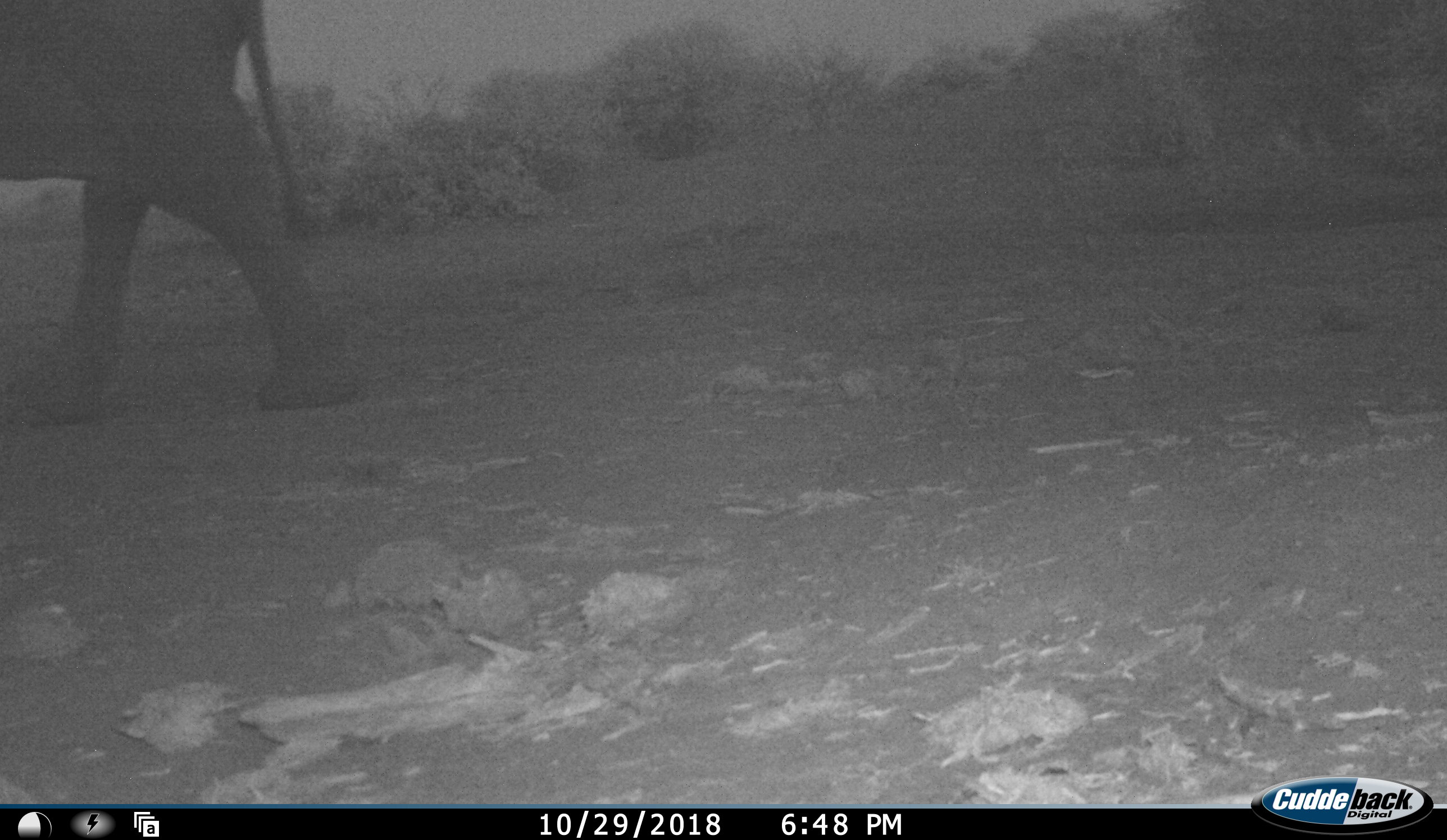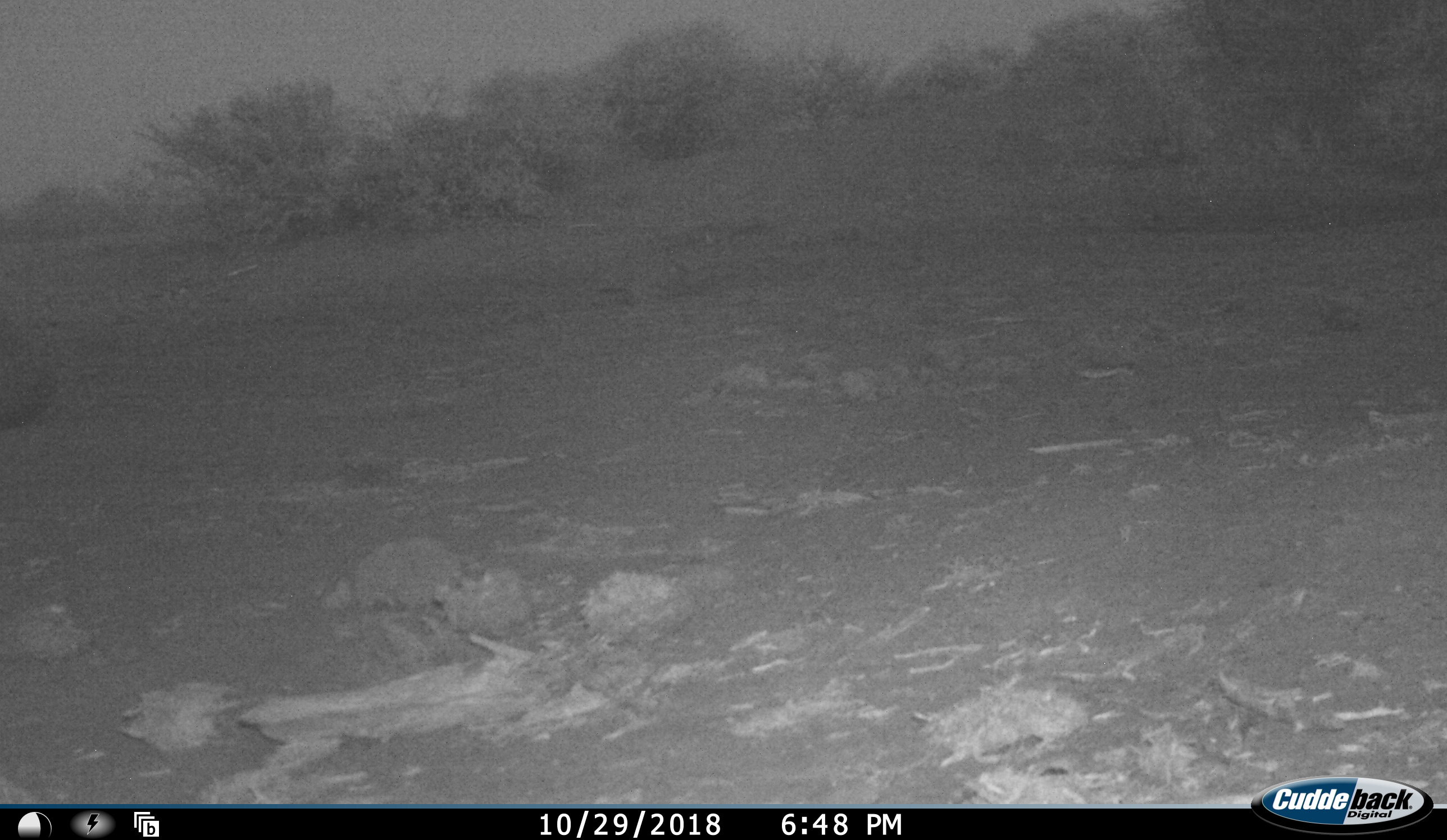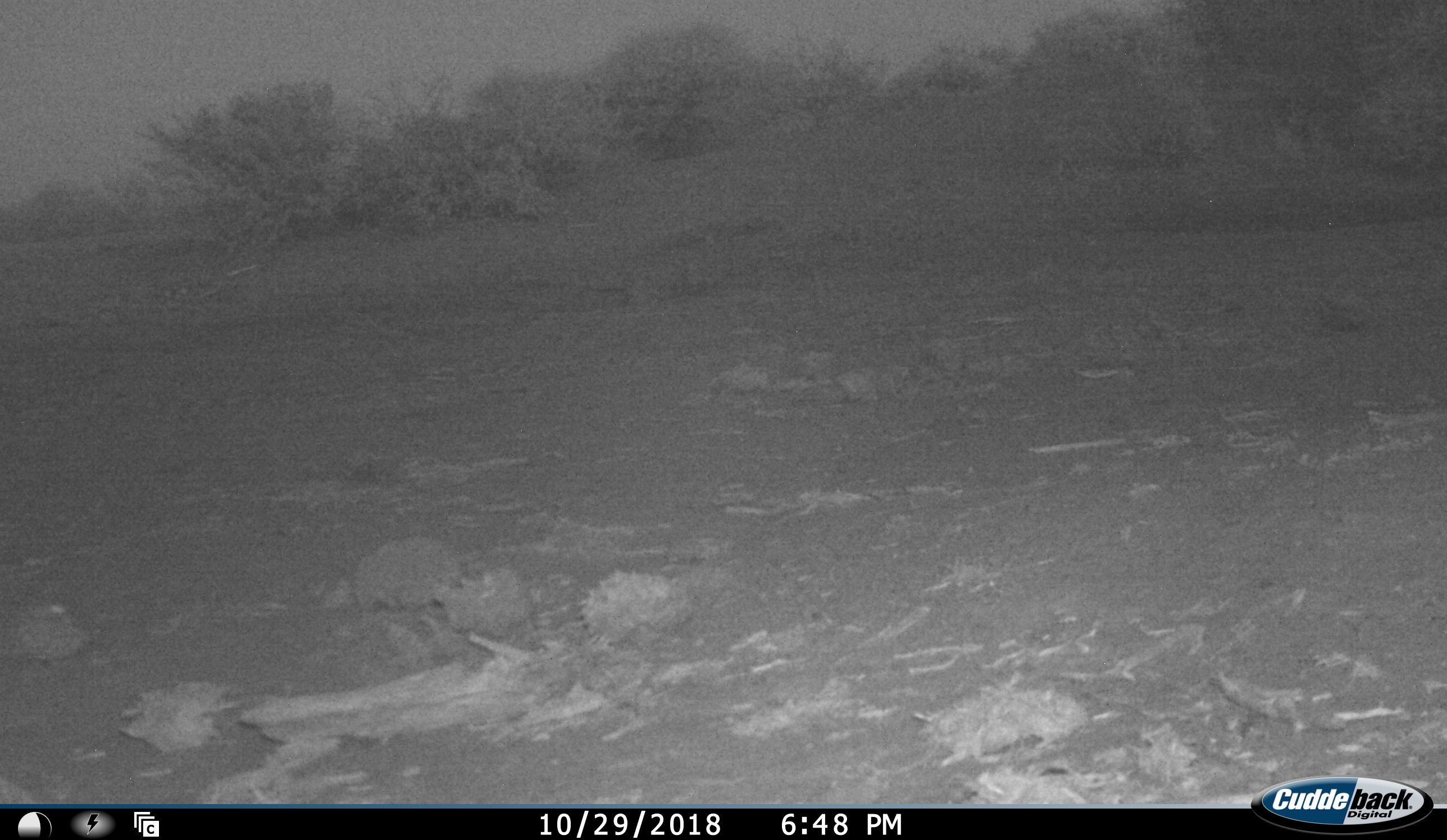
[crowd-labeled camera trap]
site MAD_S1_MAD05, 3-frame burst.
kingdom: Animalia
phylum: Chordata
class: Mammalia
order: Proboscidea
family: Elephantidae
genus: Loxodonta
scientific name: Loxodonta africana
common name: african bush elephant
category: elephant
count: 1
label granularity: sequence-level